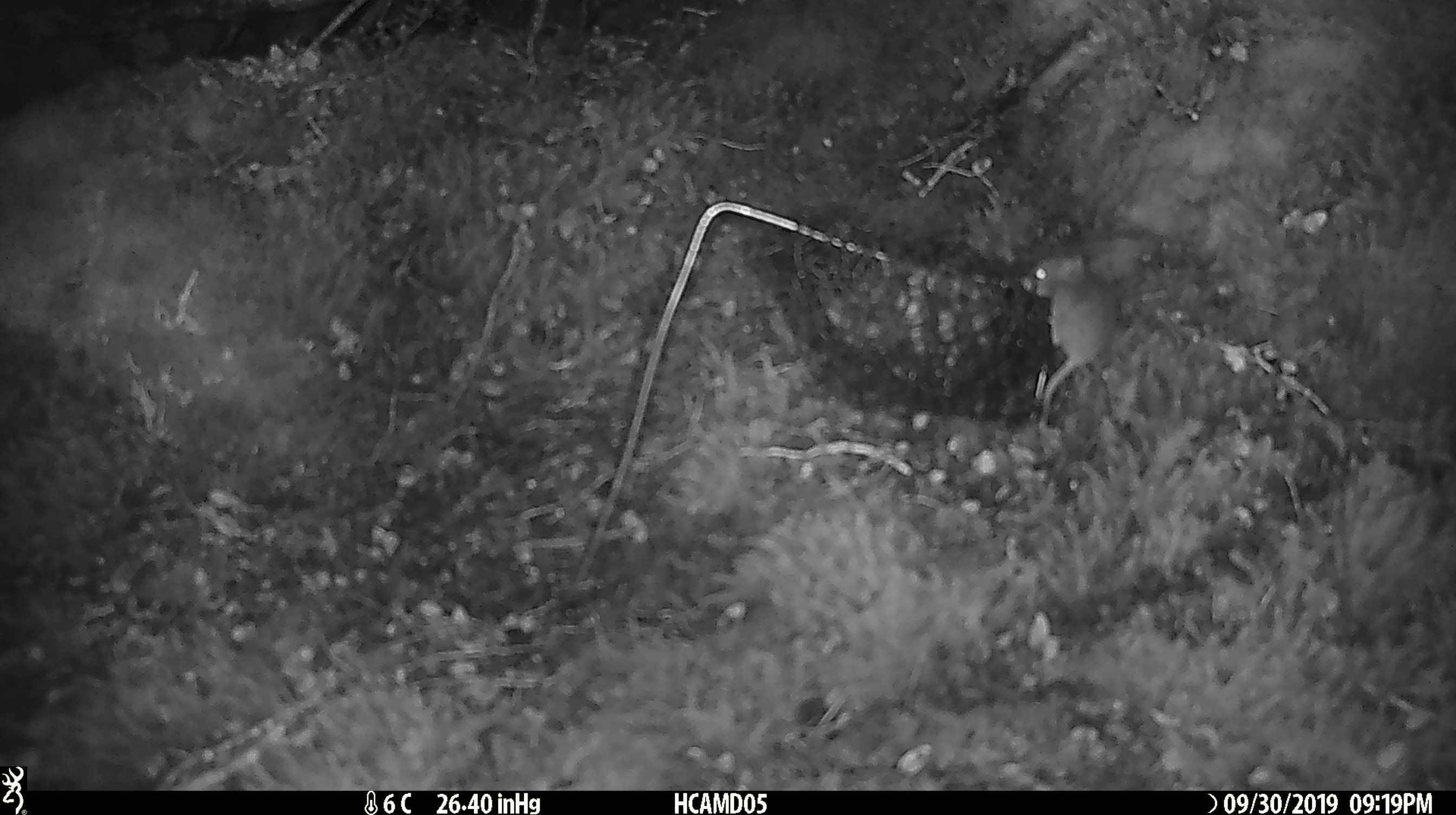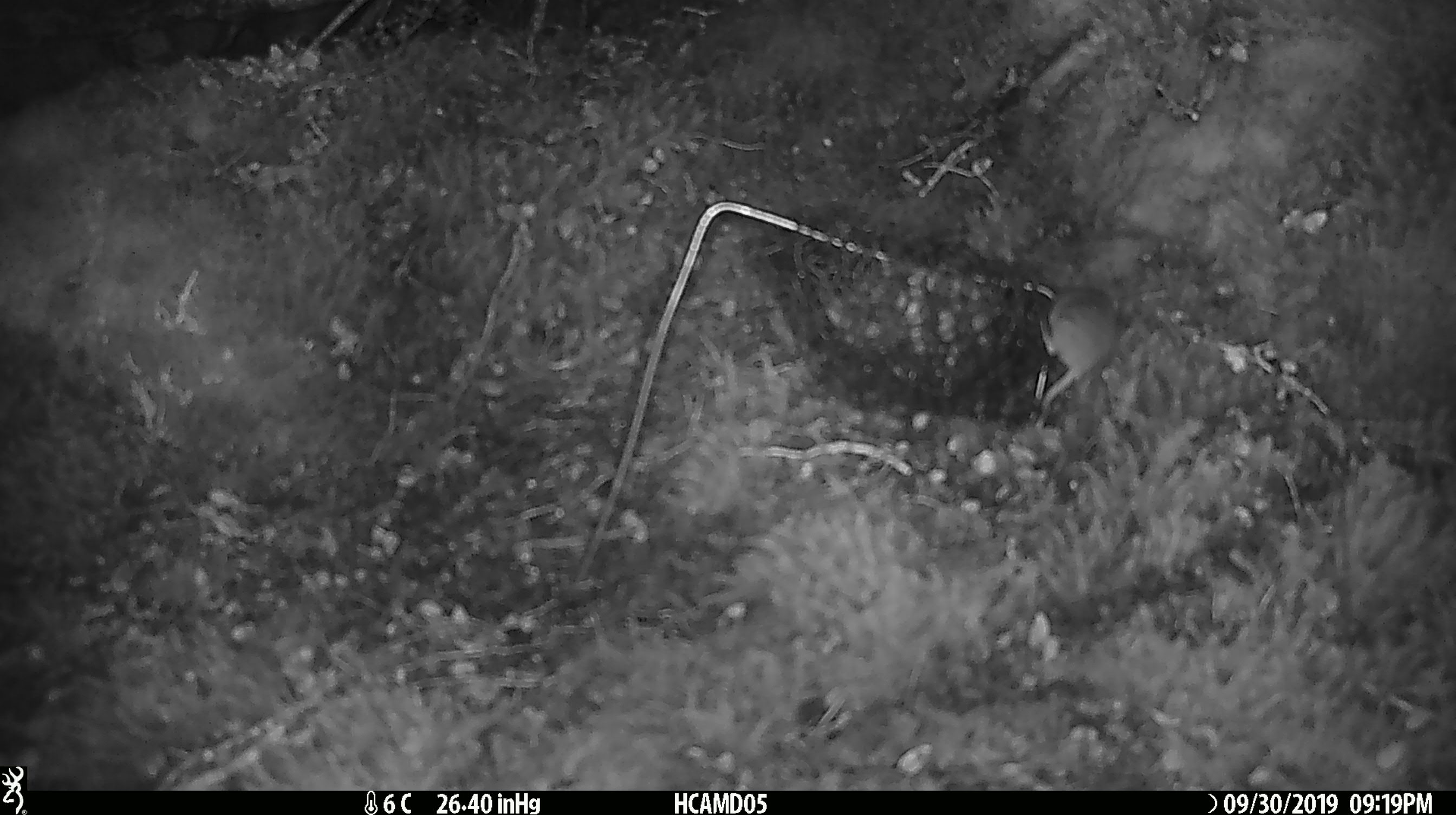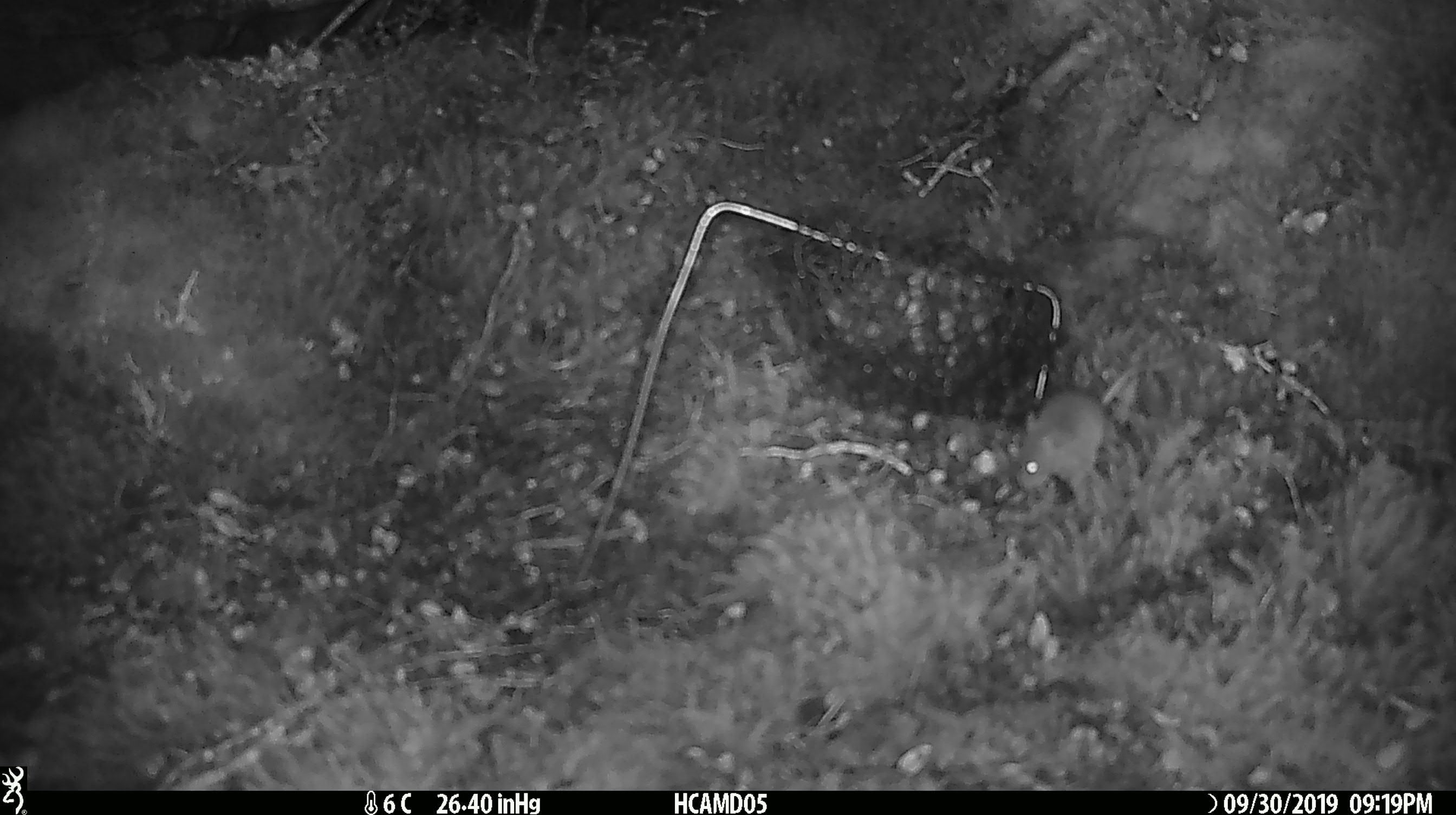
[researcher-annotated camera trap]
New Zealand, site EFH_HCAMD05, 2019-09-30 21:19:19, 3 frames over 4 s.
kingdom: Animalia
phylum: Chordata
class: Mammalia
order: Rodentia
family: Muridae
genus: Mus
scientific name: Mus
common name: mouse